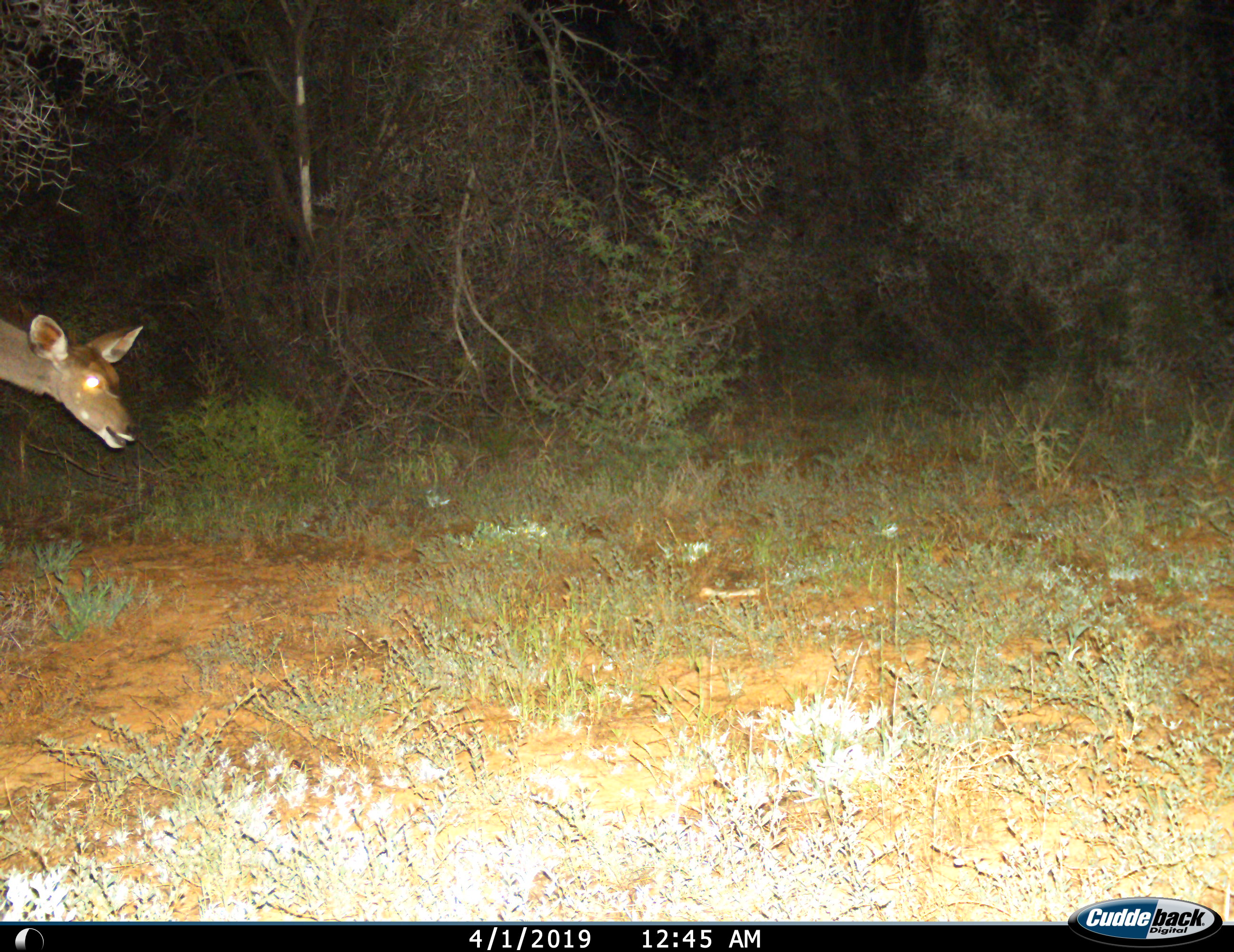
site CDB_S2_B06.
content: unidentified animal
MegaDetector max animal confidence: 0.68